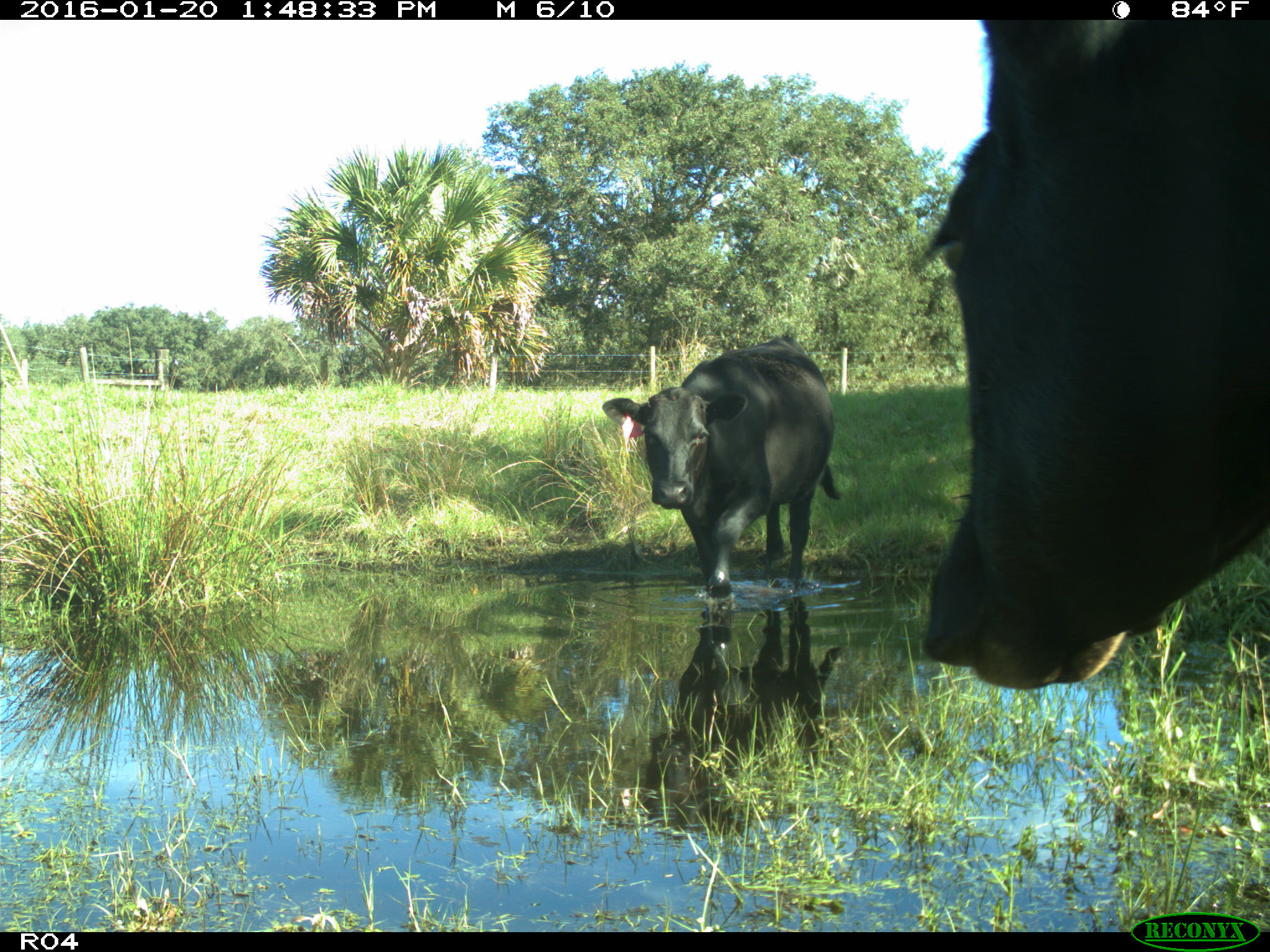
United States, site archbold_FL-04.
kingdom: Animalia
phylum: Chordata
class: Mammalia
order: Artiodactyla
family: Bovidae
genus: Bos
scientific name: Bos taurus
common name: domestic cow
Bos taurus (domestic cow).